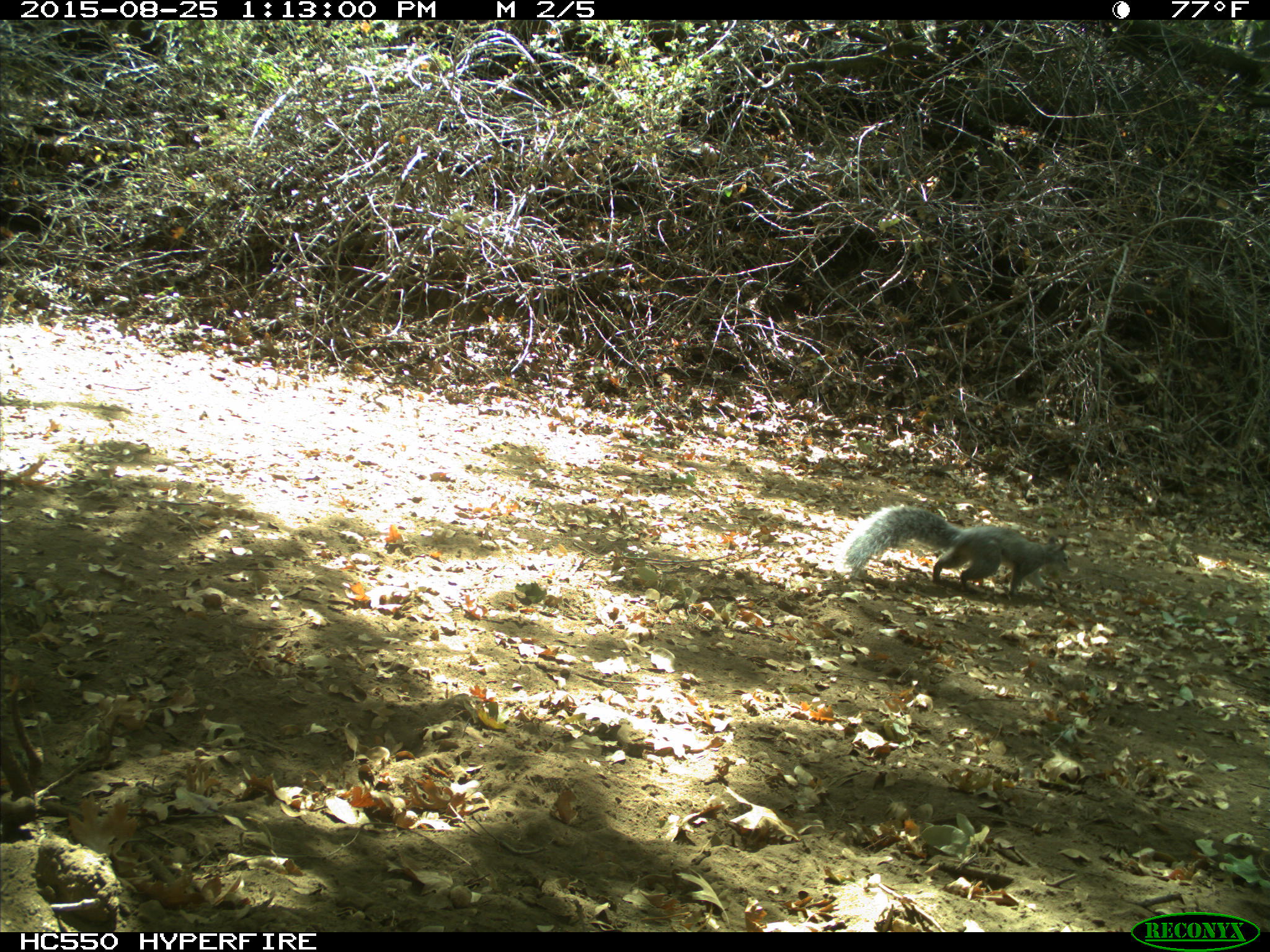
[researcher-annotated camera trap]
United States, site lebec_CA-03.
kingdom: Animalia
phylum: Chordata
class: Mammalia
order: Rodentia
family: Sciuridae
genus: Sciurus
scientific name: Sciurus carolinensis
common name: eastern gray squirrel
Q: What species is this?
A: Sciurus carolinensis (eastern gray squirrel).